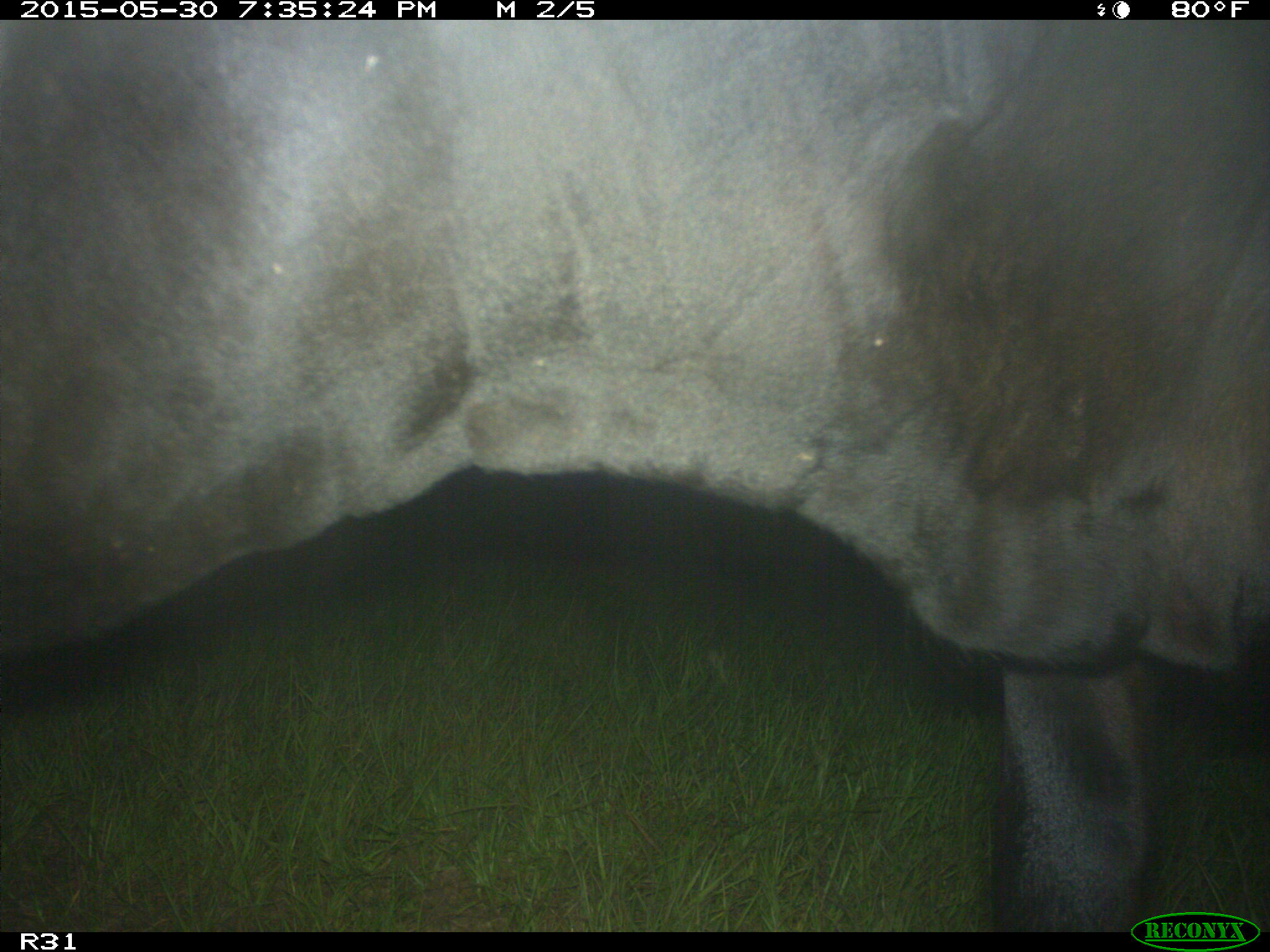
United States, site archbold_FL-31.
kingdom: Animalia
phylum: Chordata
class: Mammalia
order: Artiodactyla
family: Bovidae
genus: Bos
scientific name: Bos taurus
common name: domestic cow